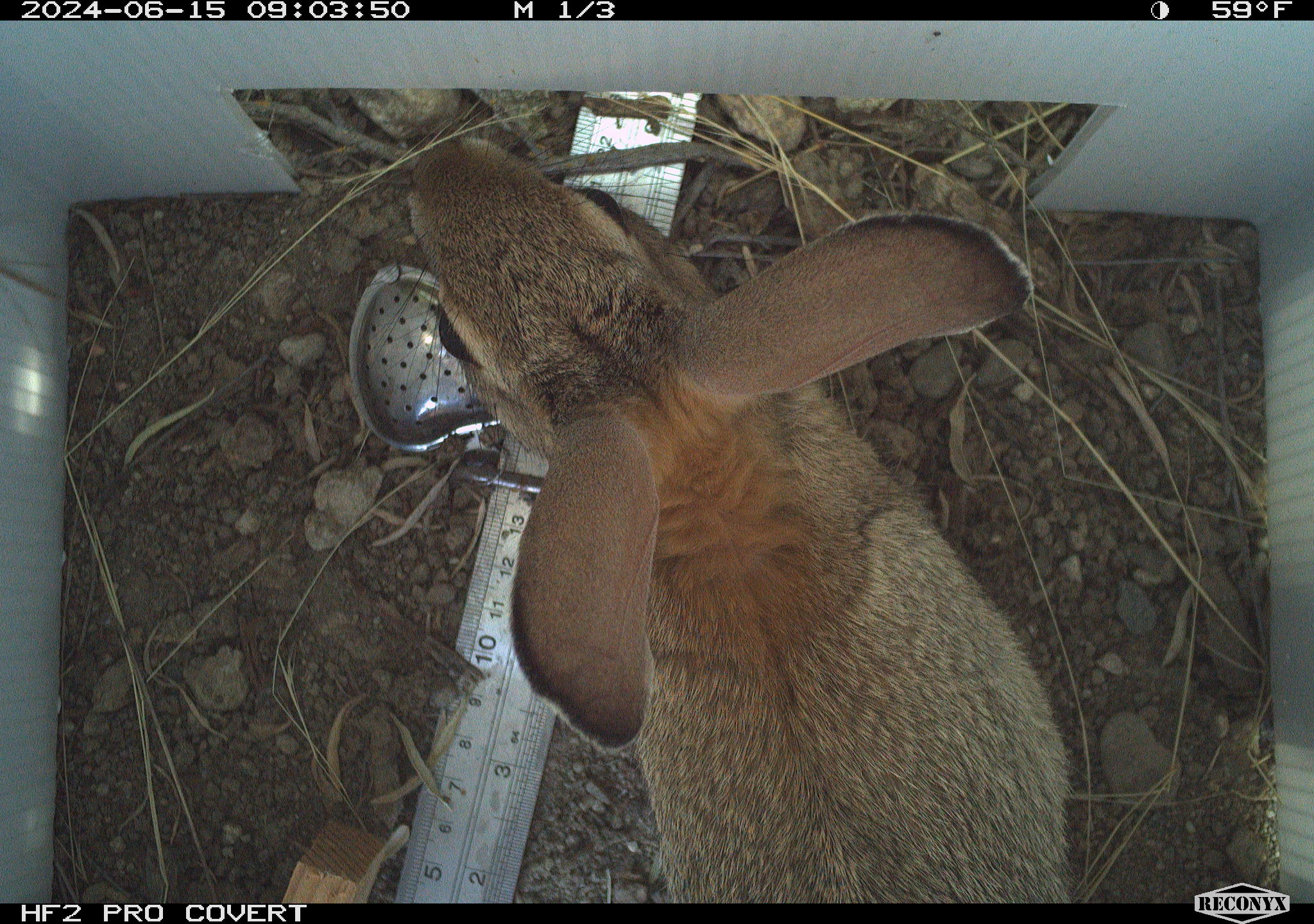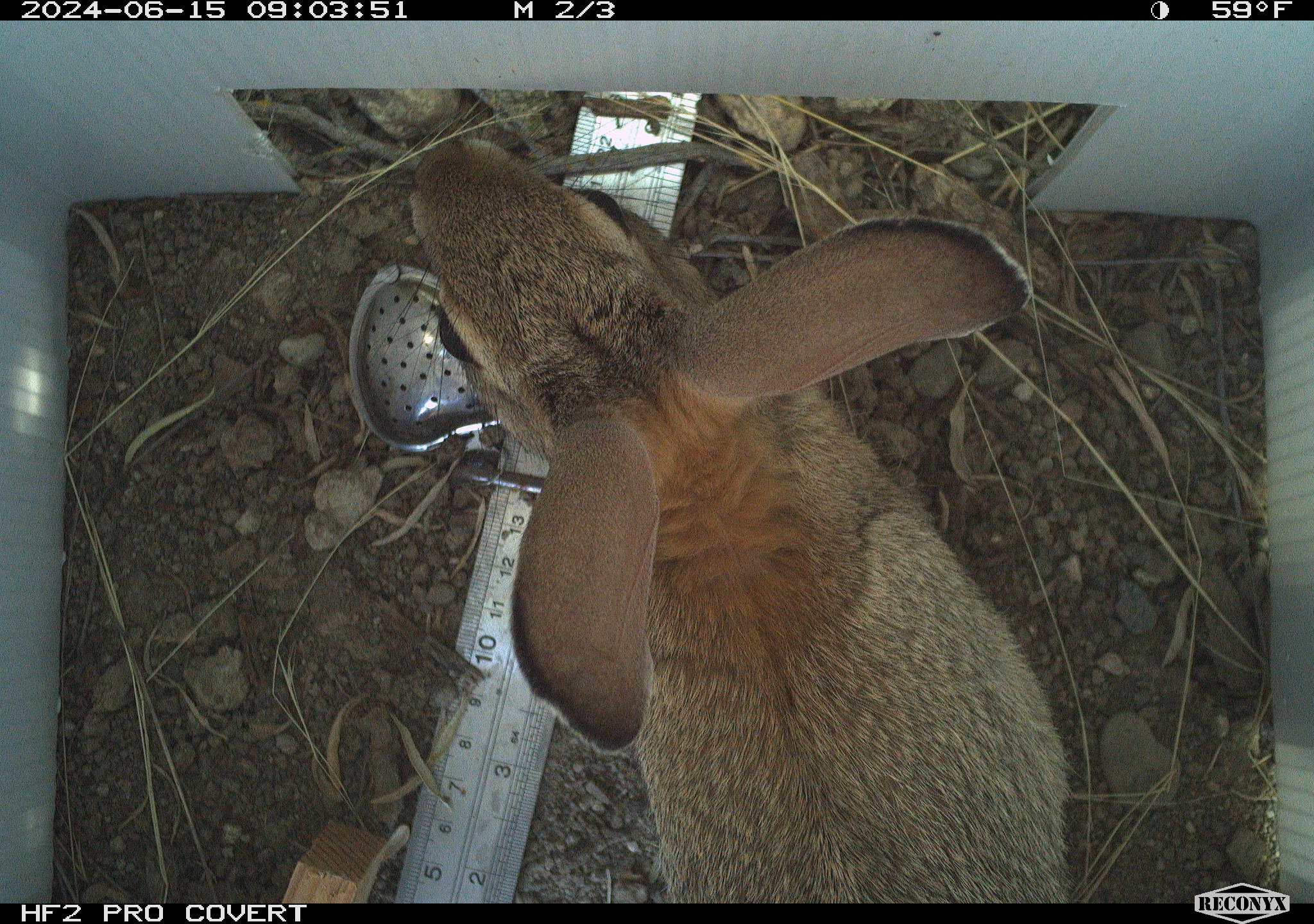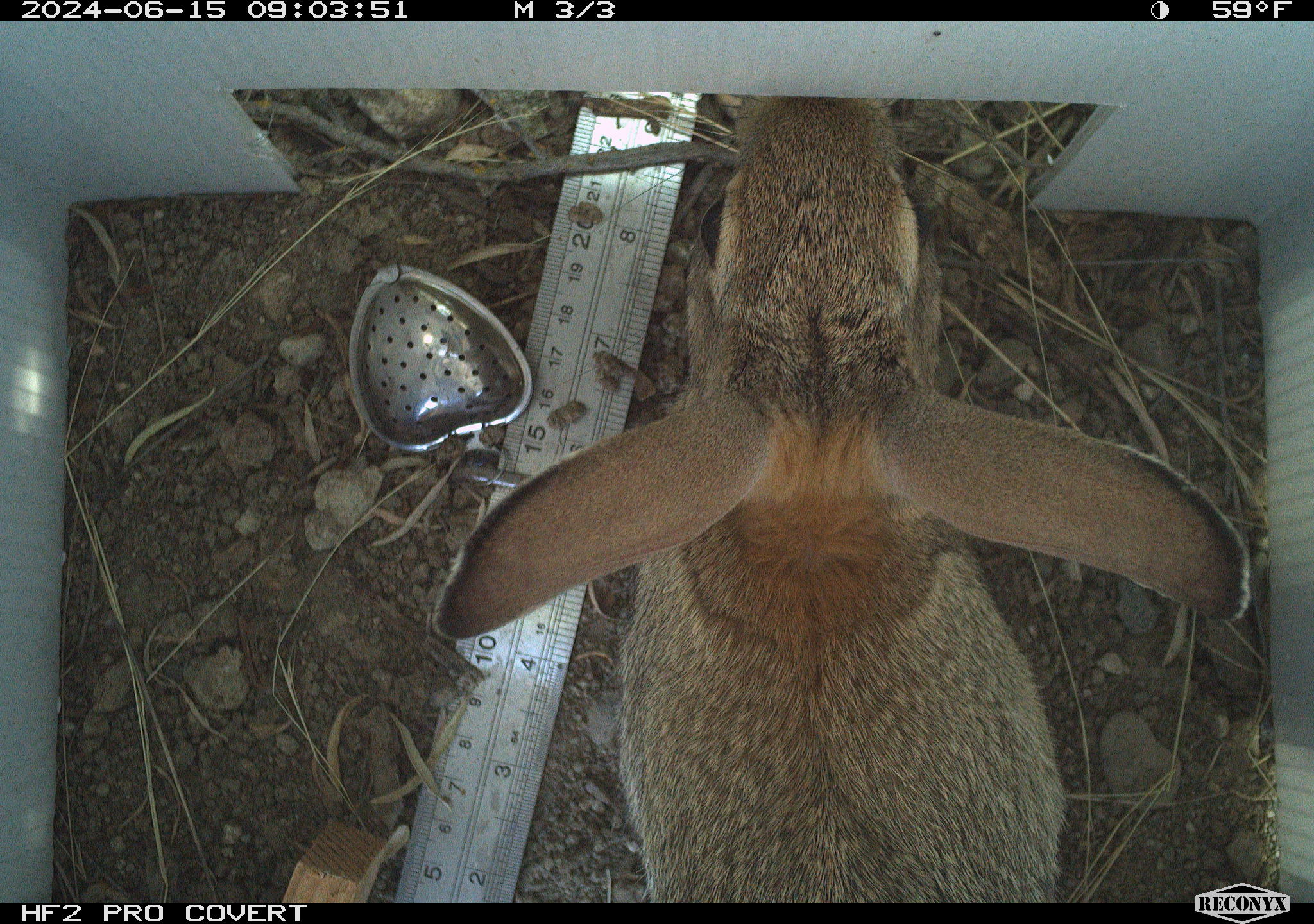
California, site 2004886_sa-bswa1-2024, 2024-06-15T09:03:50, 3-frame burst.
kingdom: Animalia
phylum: Chordata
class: Mammalia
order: Lagomorpha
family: Leporidae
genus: Sylvilagus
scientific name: Sylvilagus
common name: cottontail rabbits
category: sylvilagus species